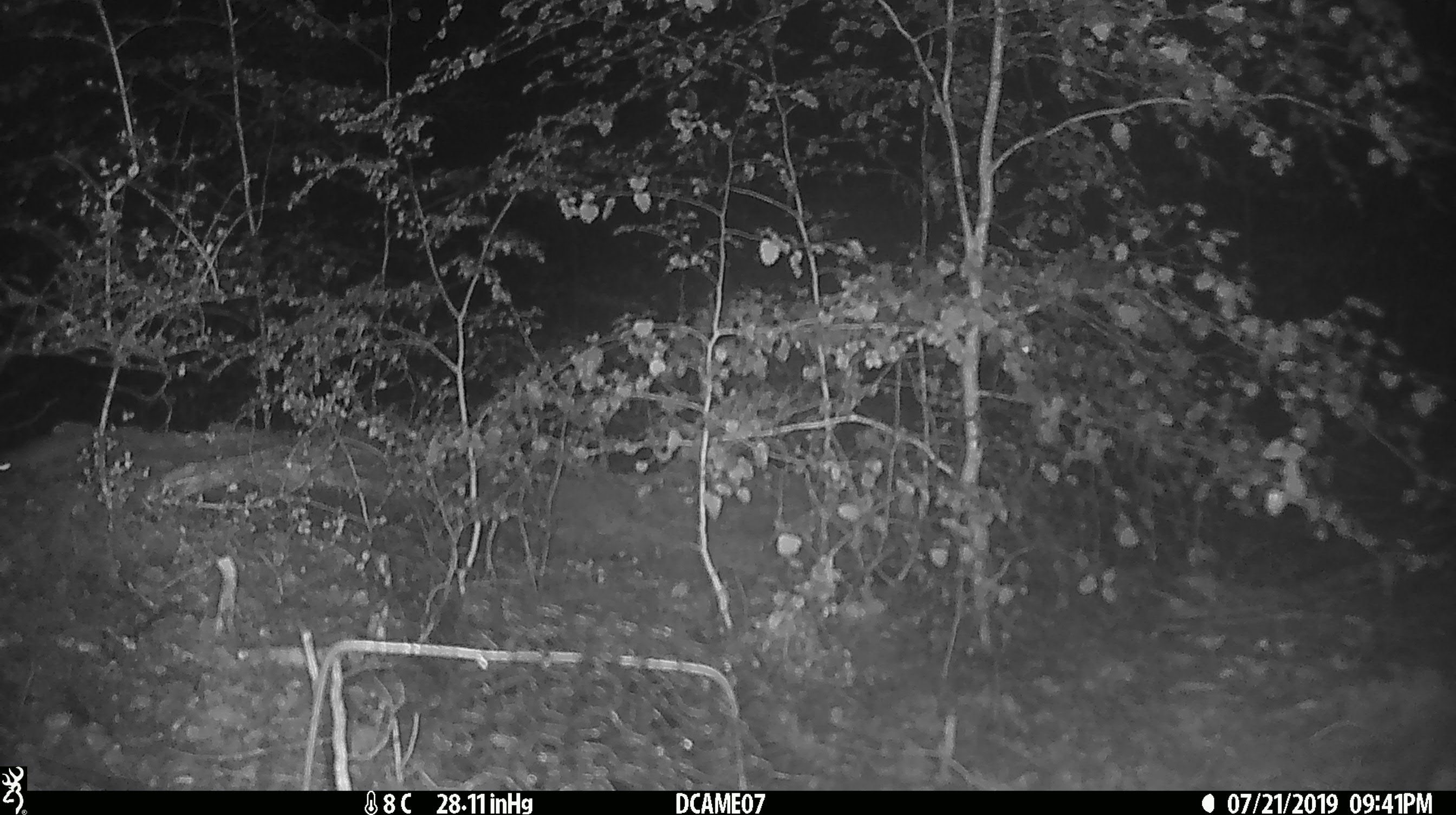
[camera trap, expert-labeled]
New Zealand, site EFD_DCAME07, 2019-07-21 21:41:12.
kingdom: Animalia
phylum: Chordata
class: Mammalia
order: Rodentia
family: Muridae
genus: Mus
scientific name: Mus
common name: mouse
Mouse (Mus).